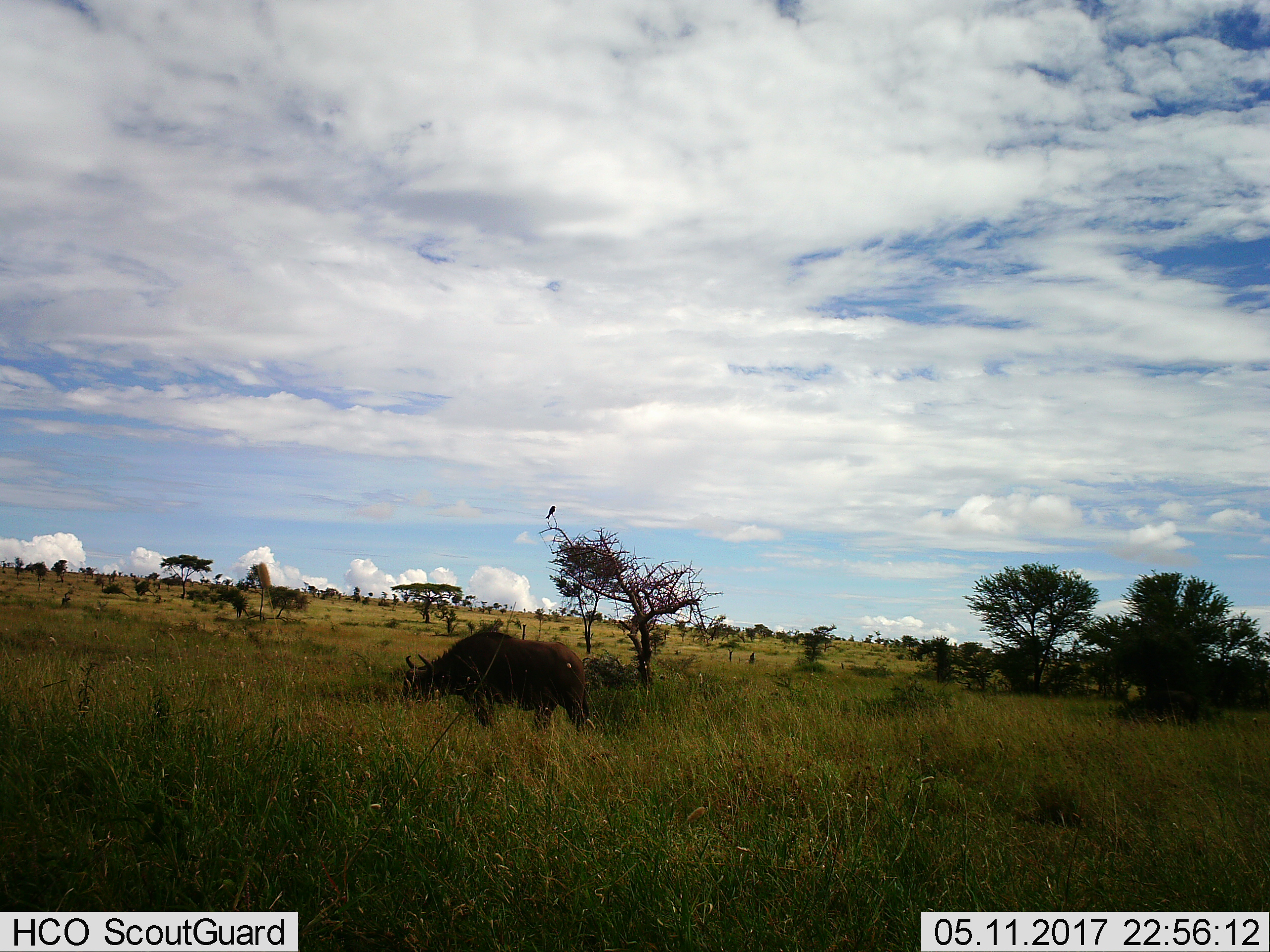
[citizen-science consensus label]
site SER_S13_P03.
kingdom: Animalia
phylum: Chordata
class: Mammalia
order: Artiodactyla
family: Bovidae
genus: Syncerus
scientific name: Syncerus caffer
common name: african buffalo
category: buffalo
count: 1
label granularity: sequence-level